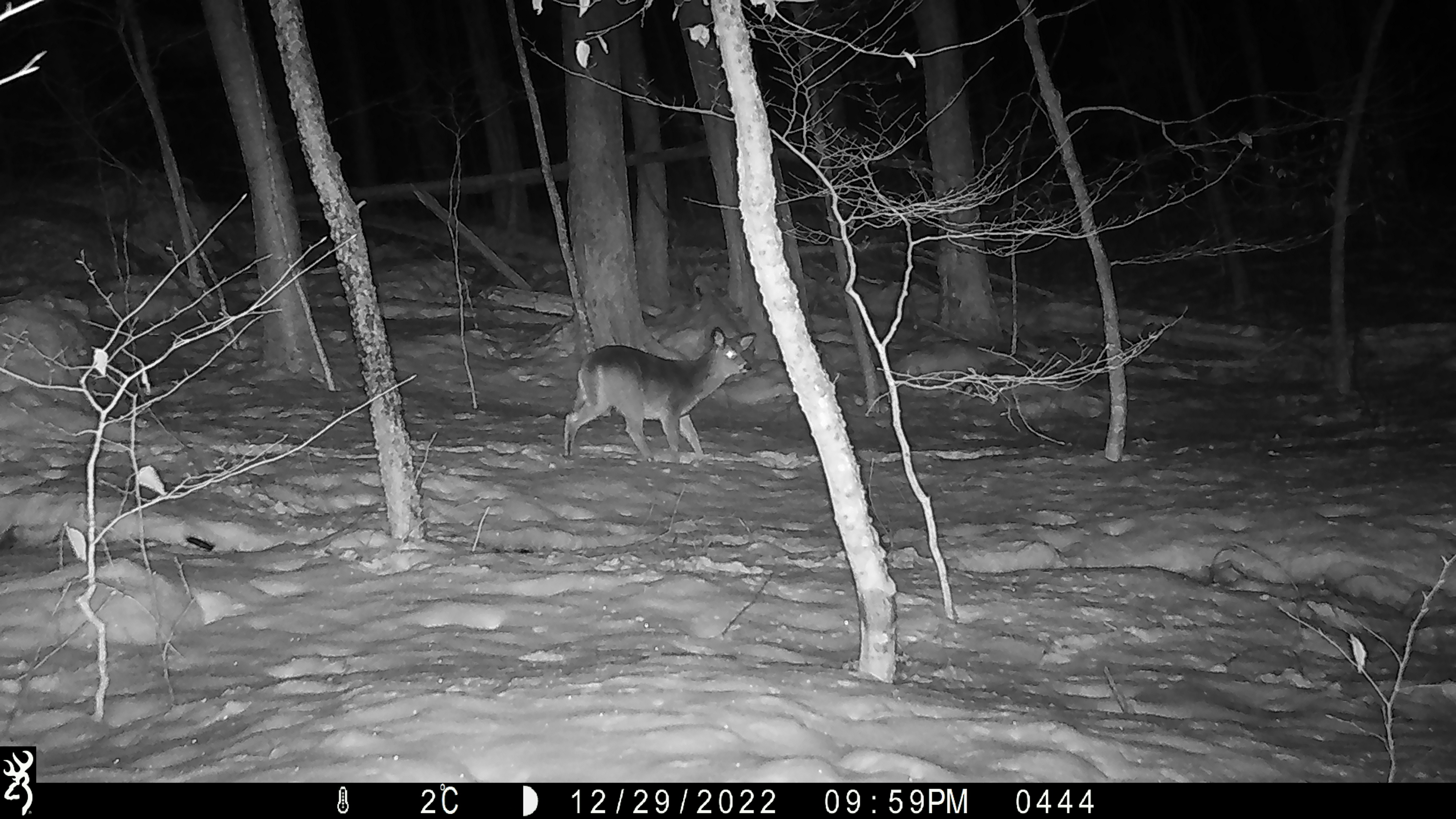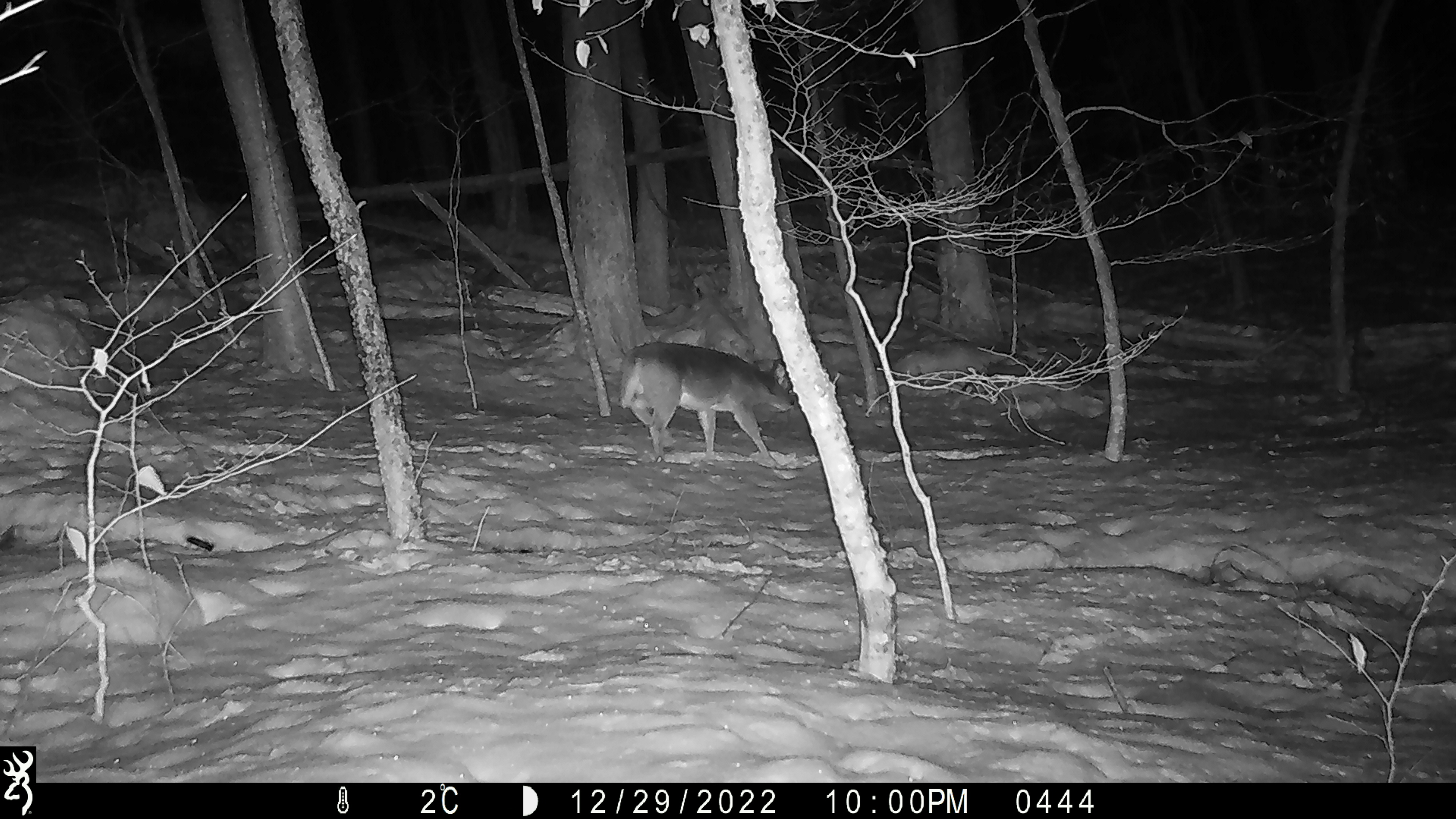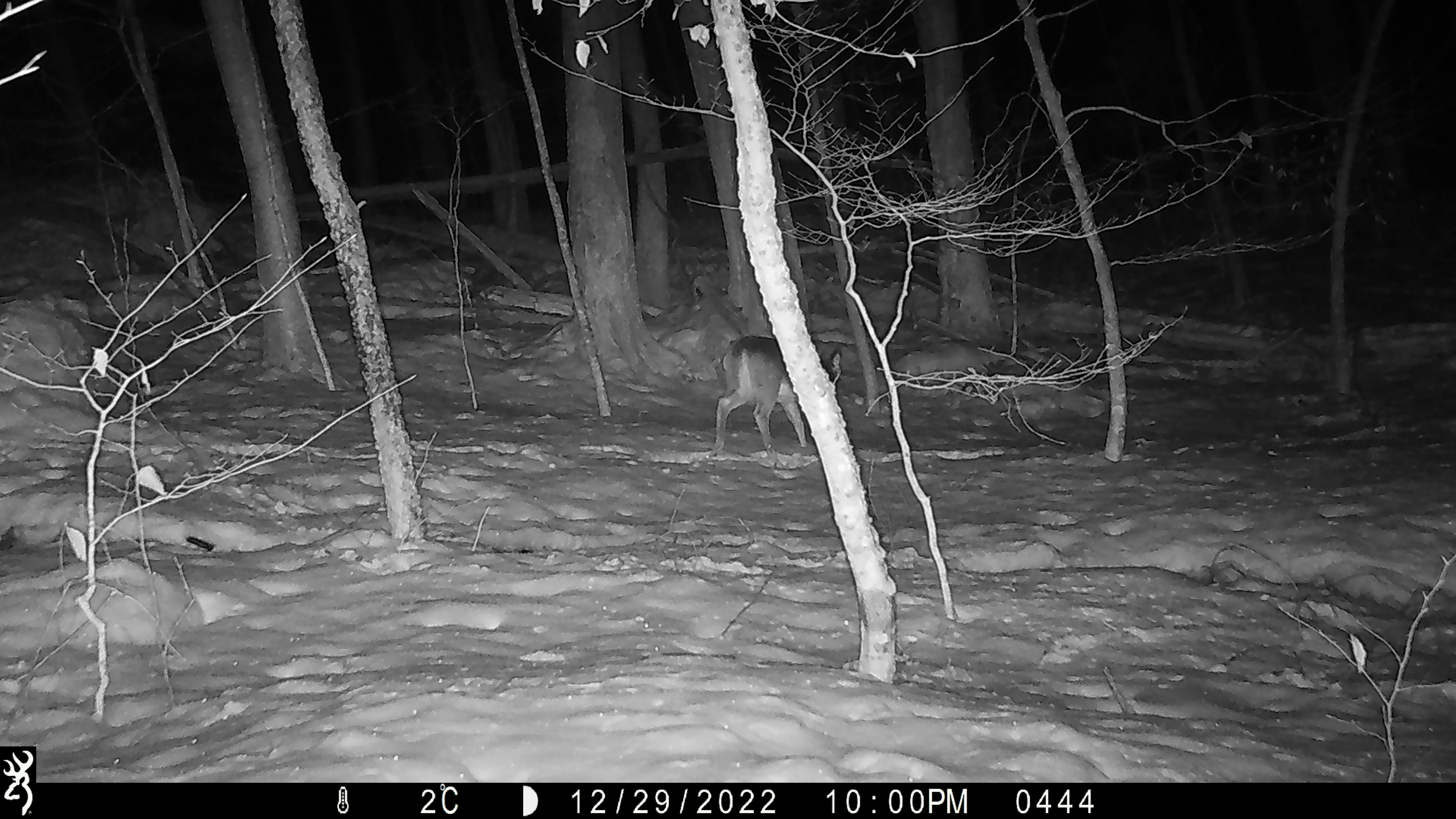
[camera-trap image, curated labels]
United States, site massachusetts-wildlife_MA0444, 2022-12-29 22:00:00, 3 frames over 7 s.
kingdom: Animalia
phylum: Chordata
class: Mammalia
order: Artiodactyla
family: Cervidae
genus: Odocoileus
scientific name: Odocoileus virginianus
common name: white-tailed deer